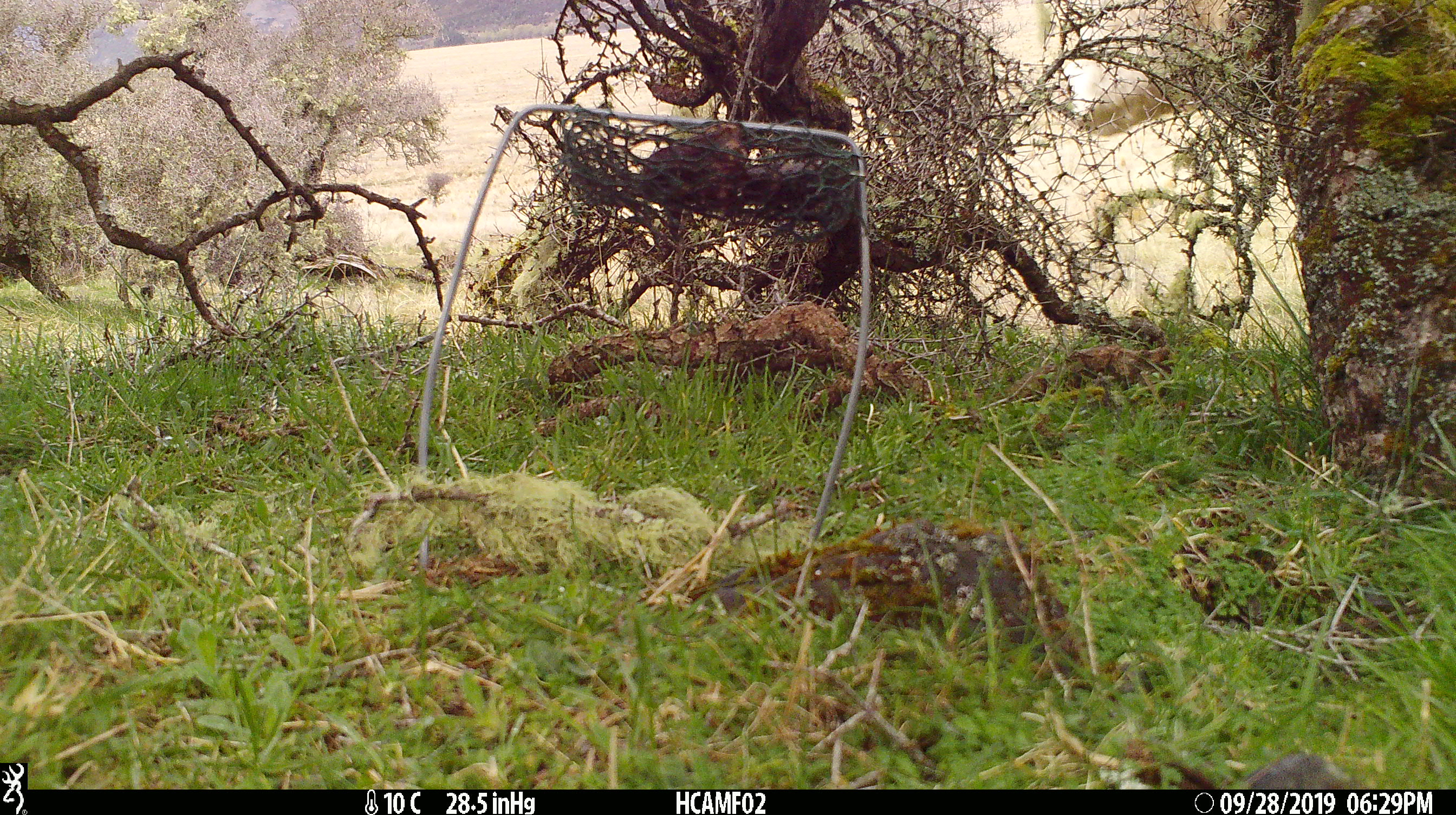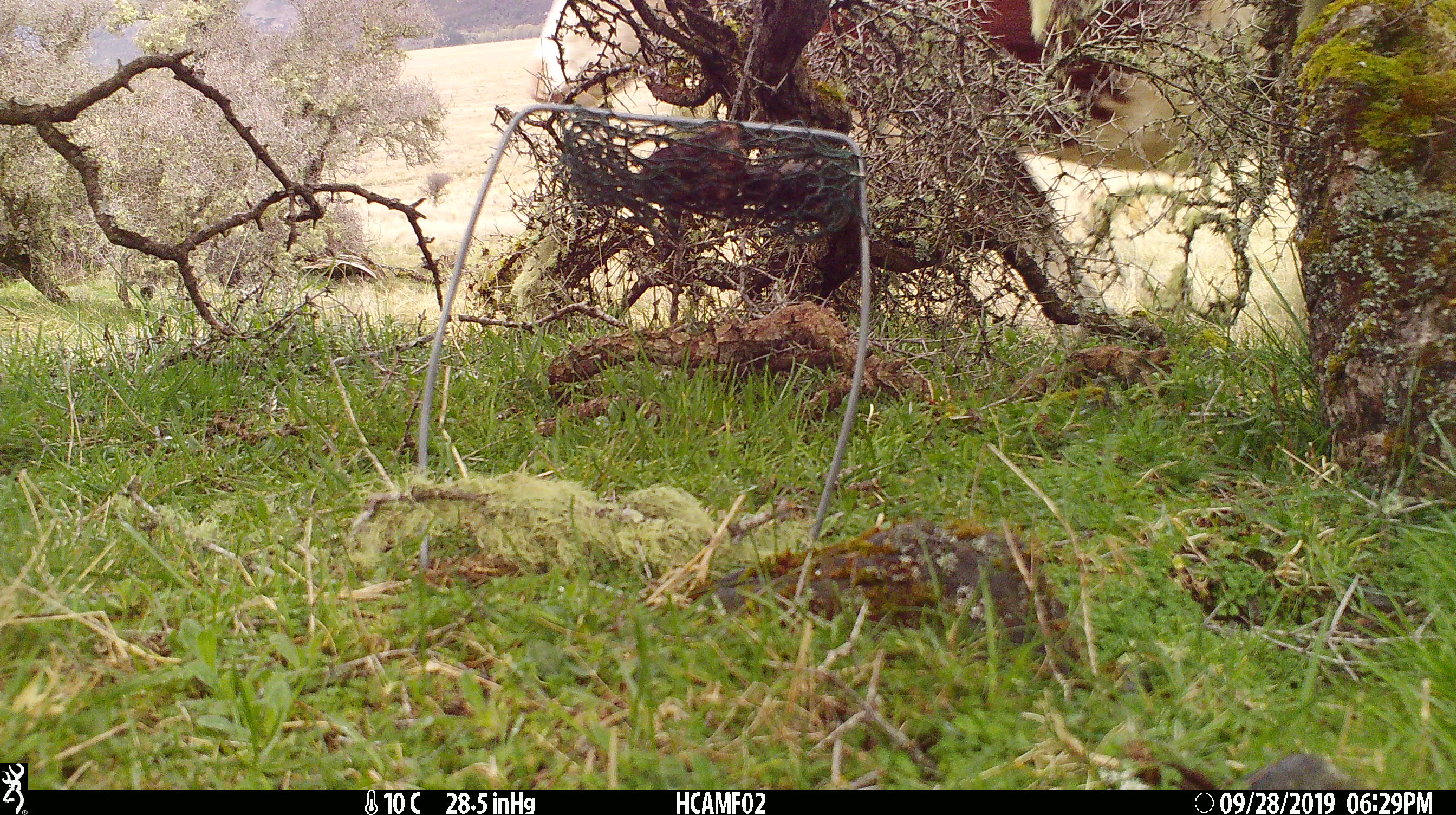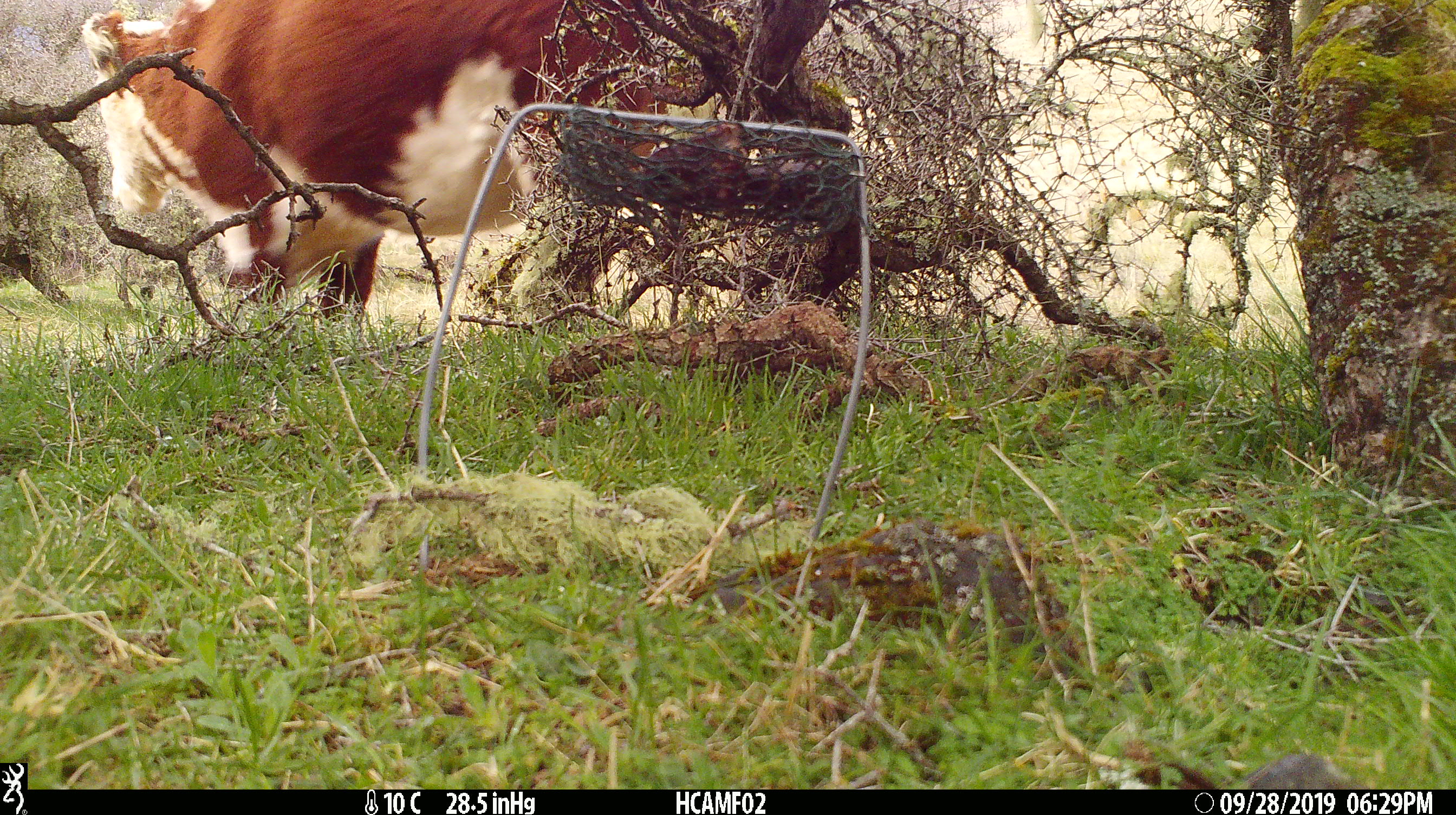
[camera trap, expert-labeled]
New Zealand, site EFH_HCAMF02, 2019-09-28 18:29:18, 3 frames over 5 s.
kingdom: Animalia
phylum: Chordata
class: Mammalia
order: Artiodactyla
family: Bovidae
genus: Bos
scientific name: Bos taurus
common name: domestic cow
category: cow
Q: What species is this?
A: Cow (domestic cow) (Bos taurus).